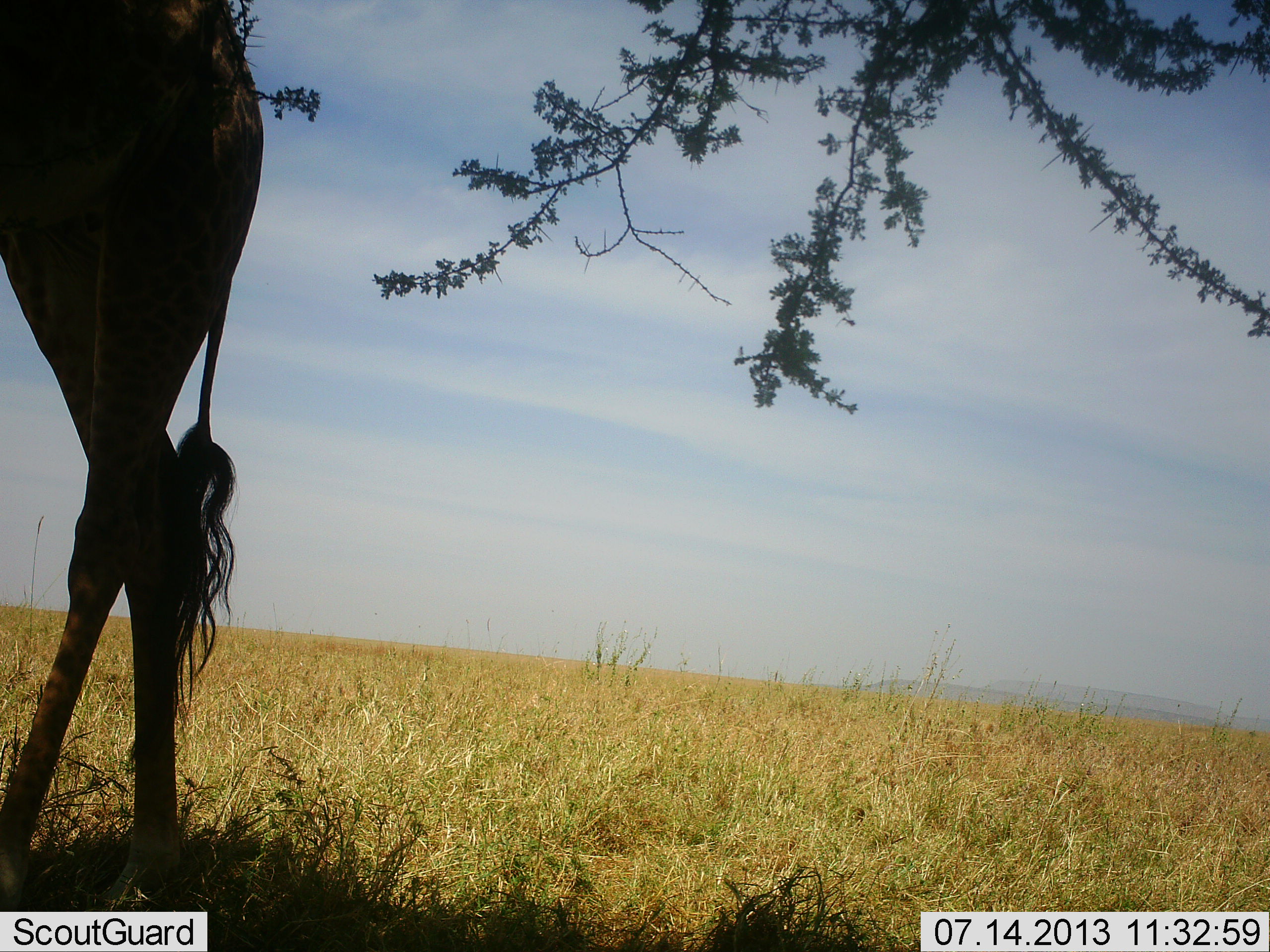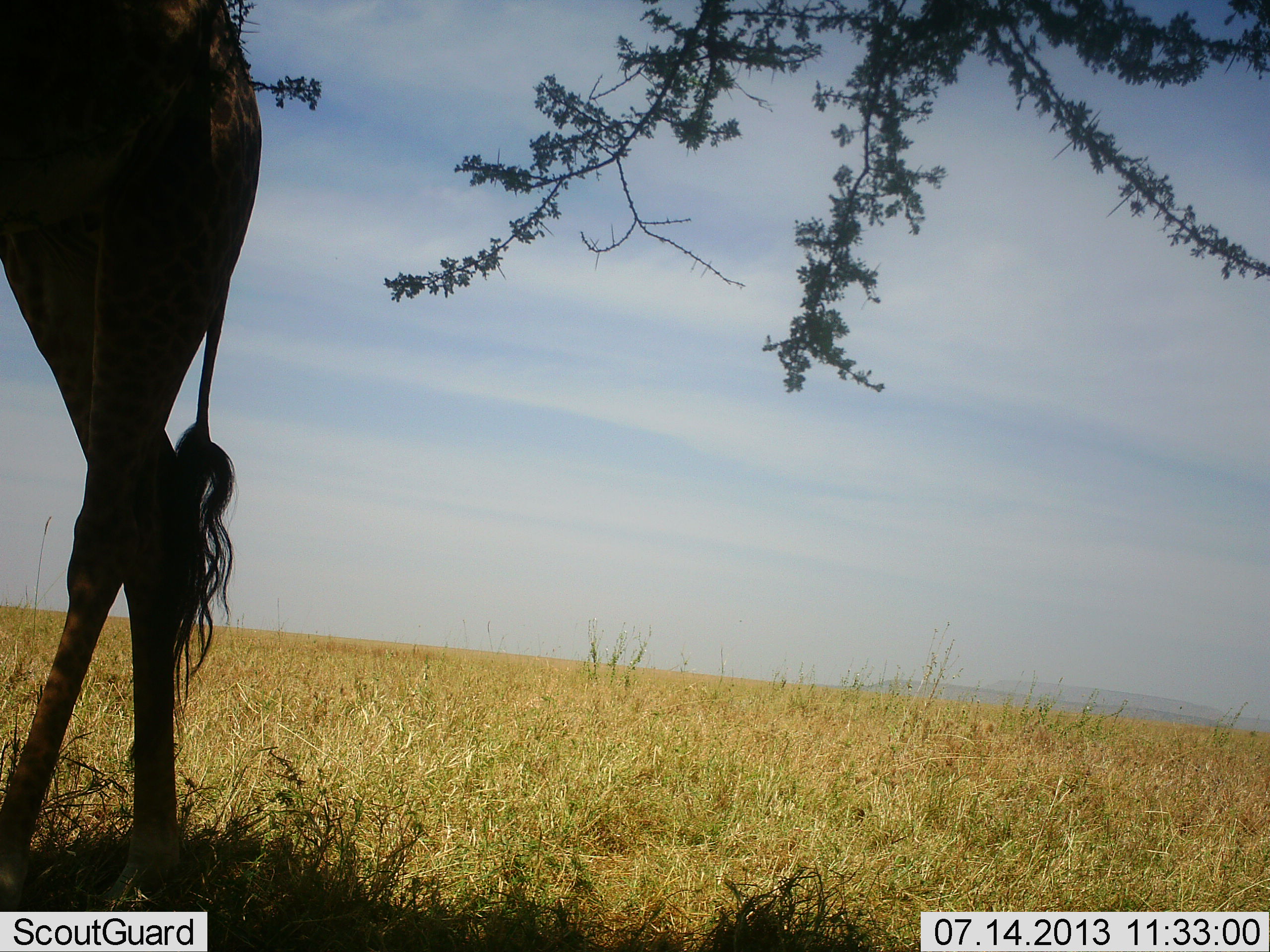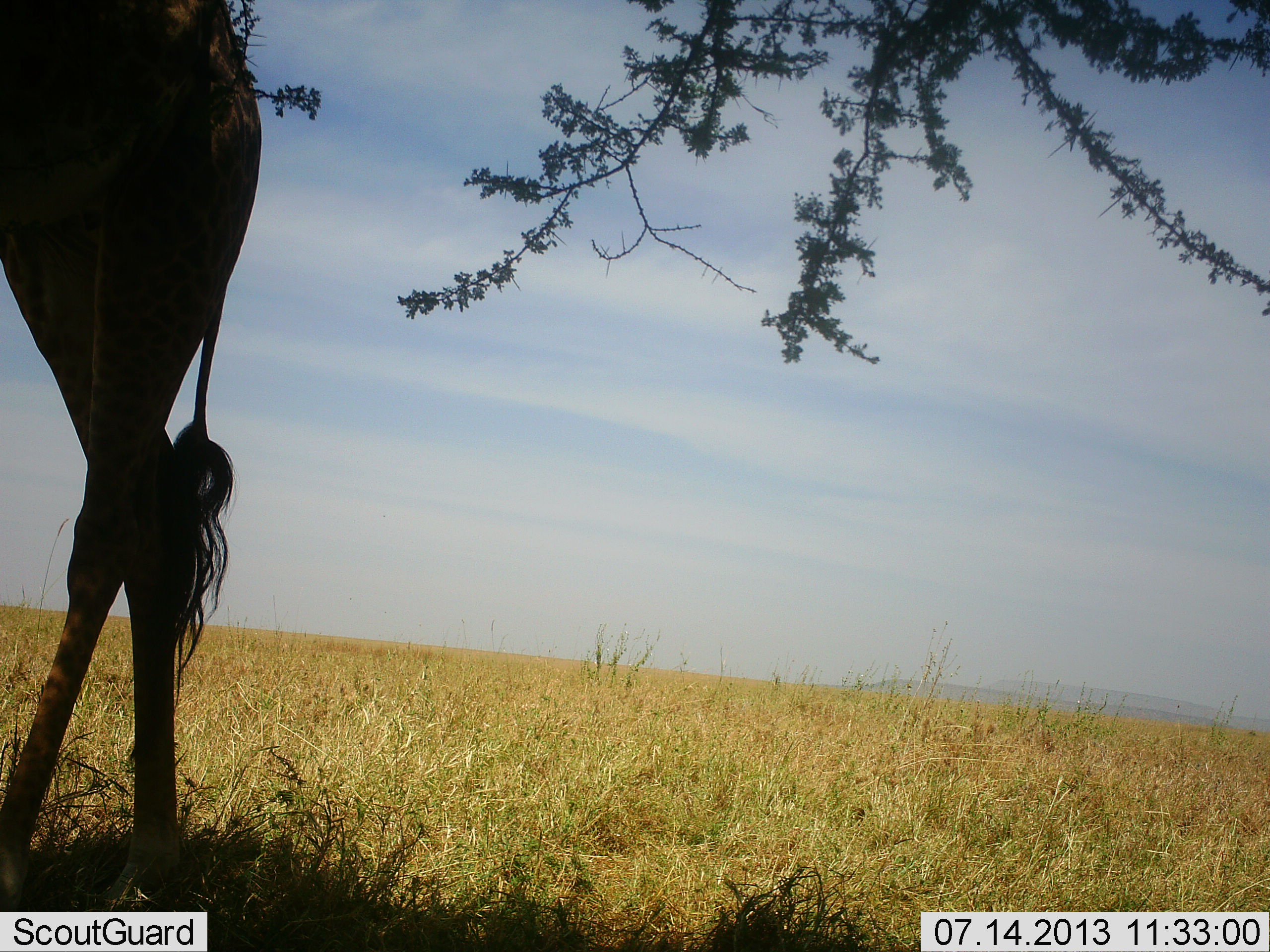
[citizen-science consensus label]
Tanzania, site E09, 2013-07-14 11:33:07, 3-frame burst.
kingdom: Animalia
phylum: Chordata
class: Mammalia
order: Artiodactyla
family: Giraffidae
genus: Giraffa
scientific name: Giraffa camelopardalis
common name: giraffe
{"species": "giraffe (Giraffa camelopardalis)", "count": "1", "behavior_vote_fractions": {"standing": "69%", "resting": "3%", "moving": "11%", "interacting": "0%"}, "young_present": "0%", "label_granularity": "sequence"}